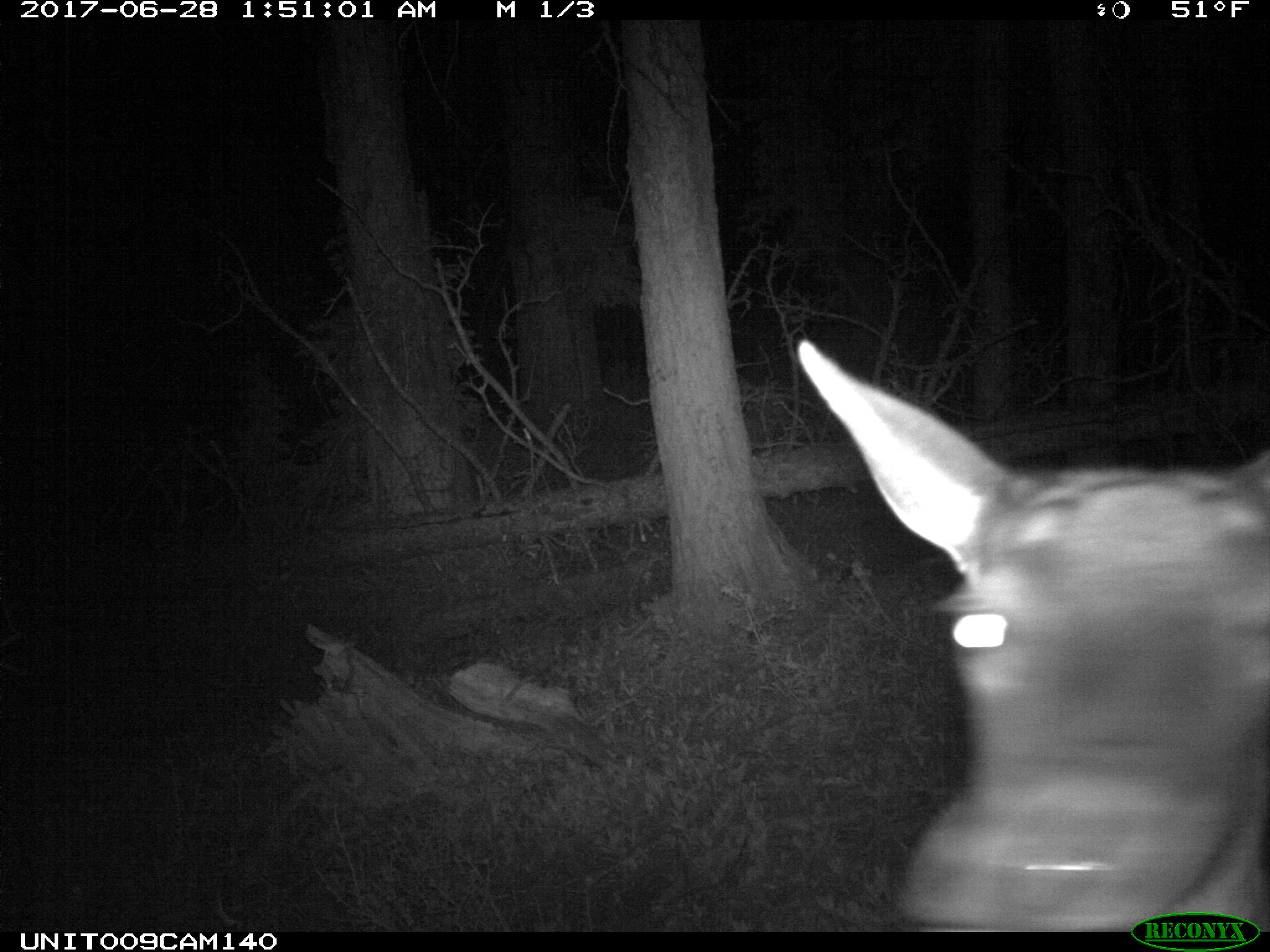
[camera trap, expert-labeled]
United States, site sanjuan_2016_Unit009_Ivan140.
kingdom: Animalia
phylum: Chordata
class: Mammalia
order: Artiodactyla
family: Cervidae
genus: Cervus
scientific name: Cervus elaphus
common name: red deer